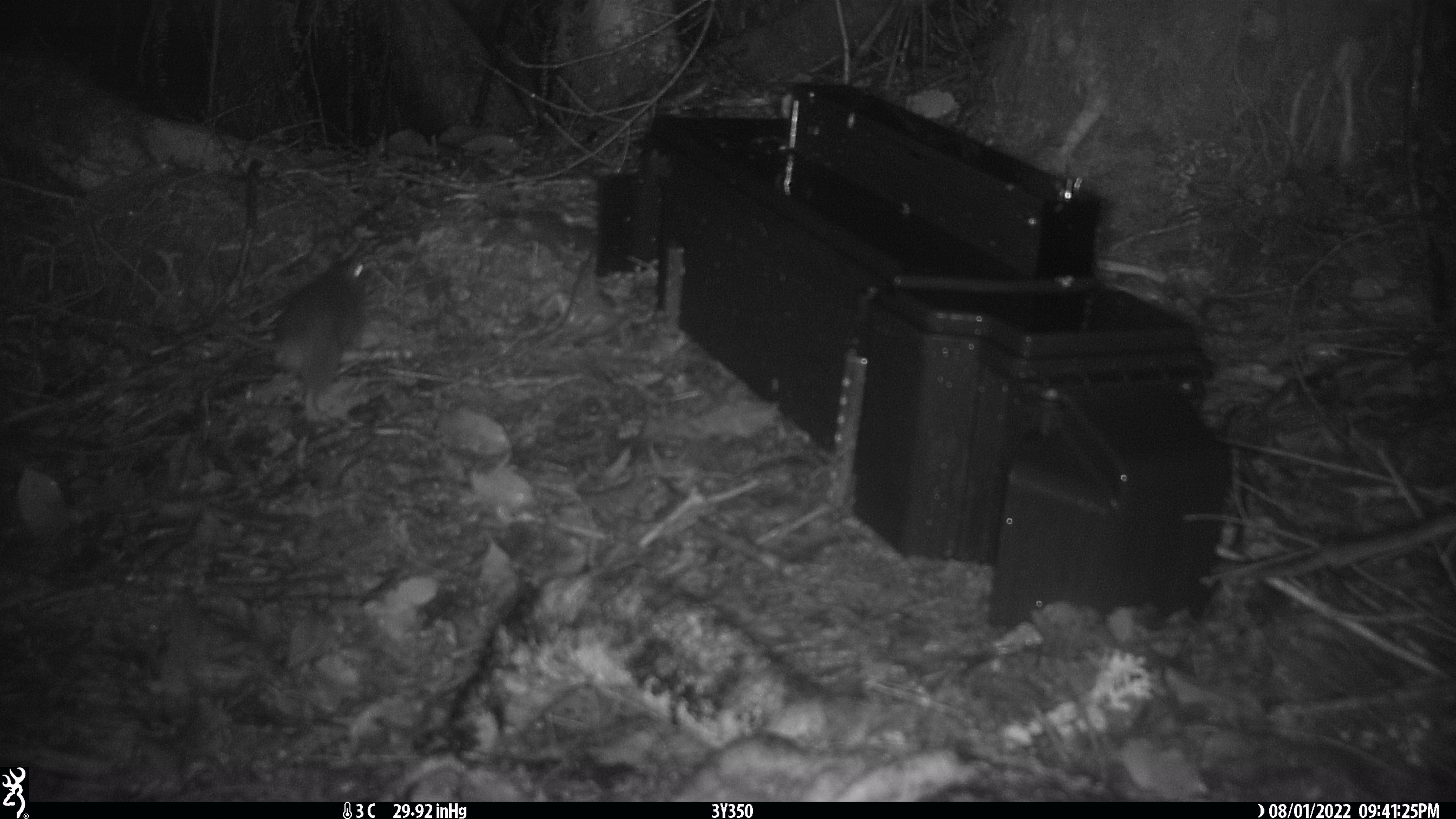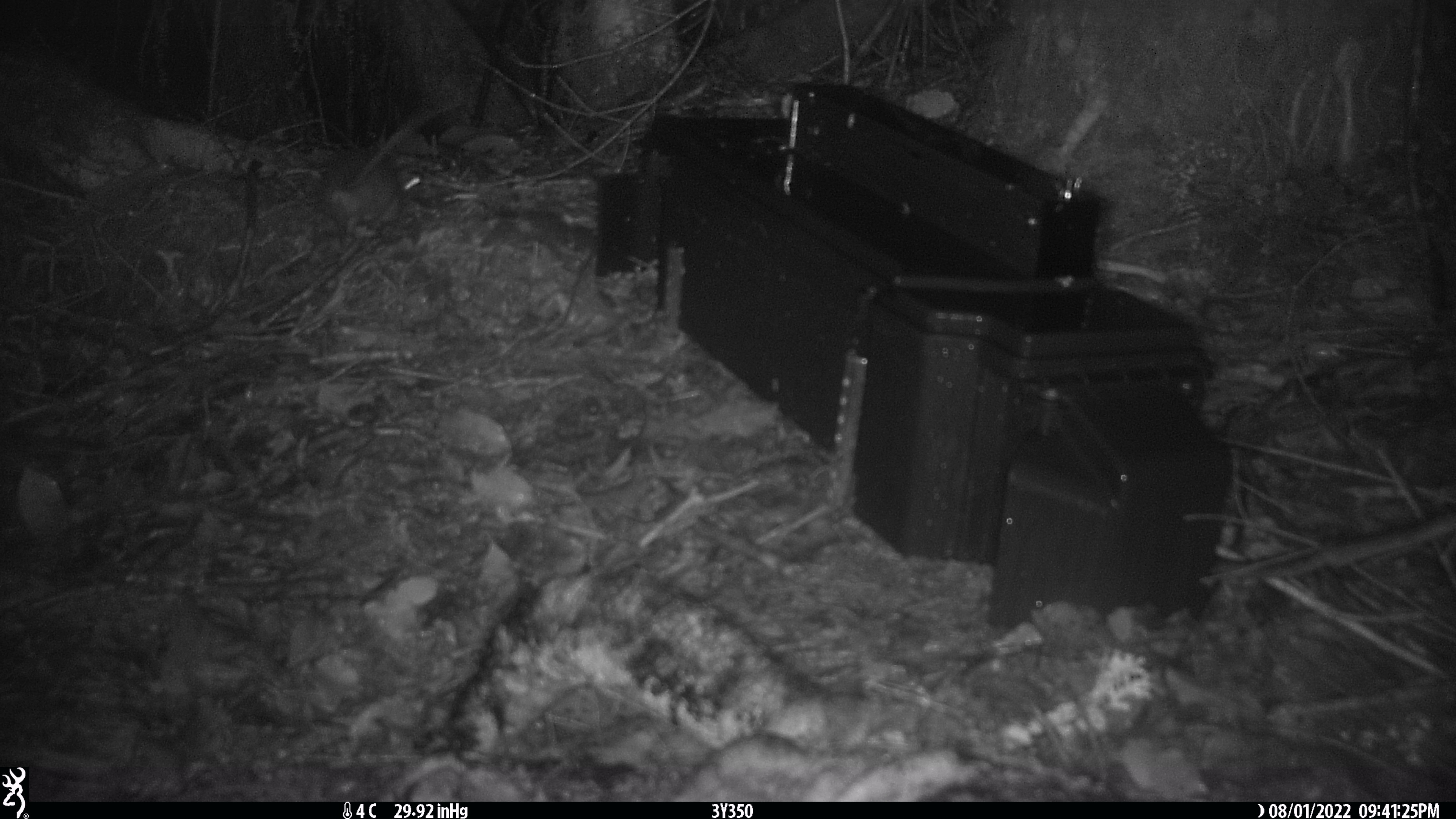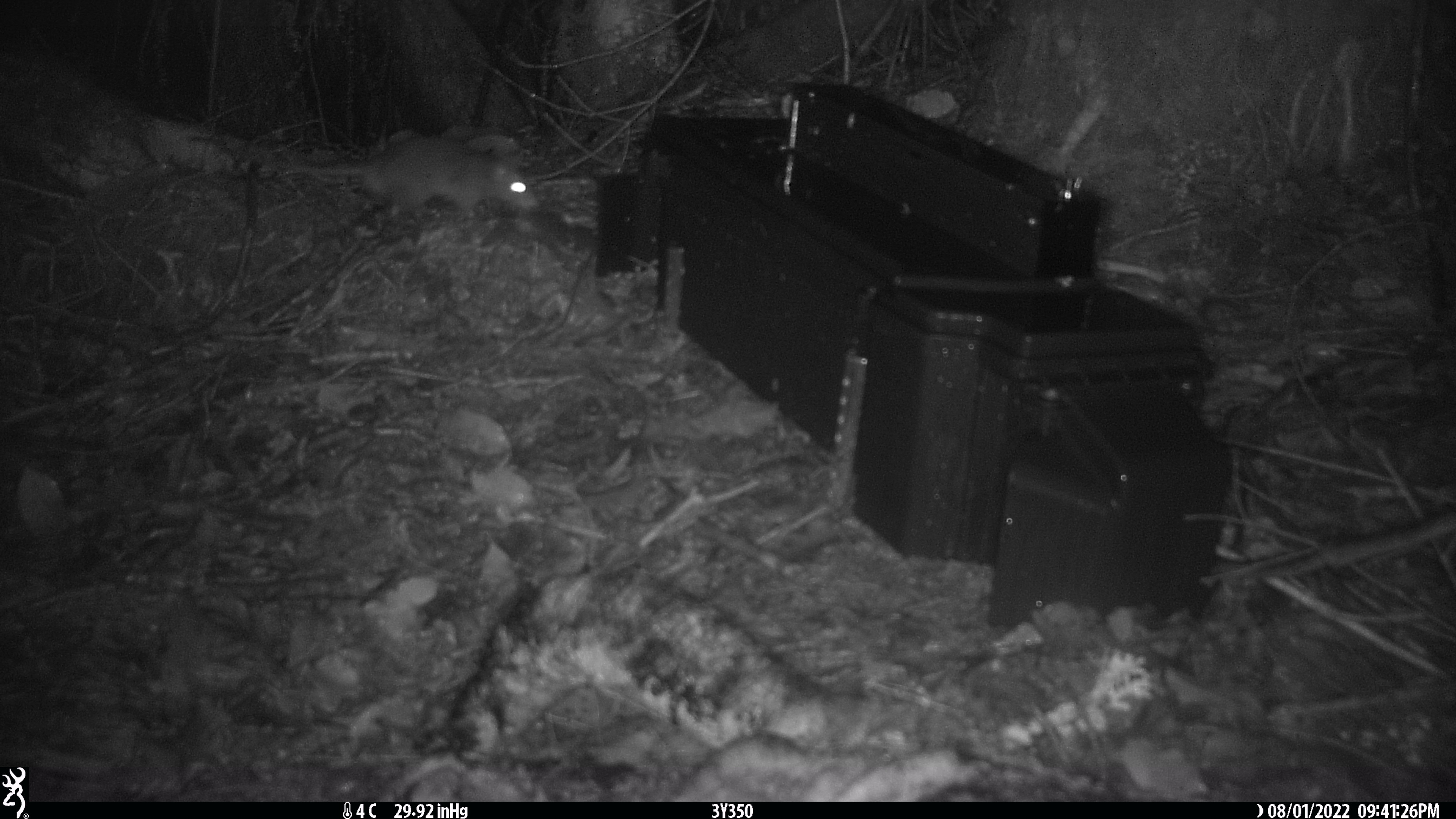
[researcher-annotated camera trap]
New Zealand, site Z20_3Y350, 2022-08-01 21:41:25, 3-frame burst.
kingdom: Animalia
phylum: Chordata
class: Mammalia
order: Rodentia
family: Muridae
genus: Rattus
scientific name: Rattus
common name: rat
Rat (Rattus).